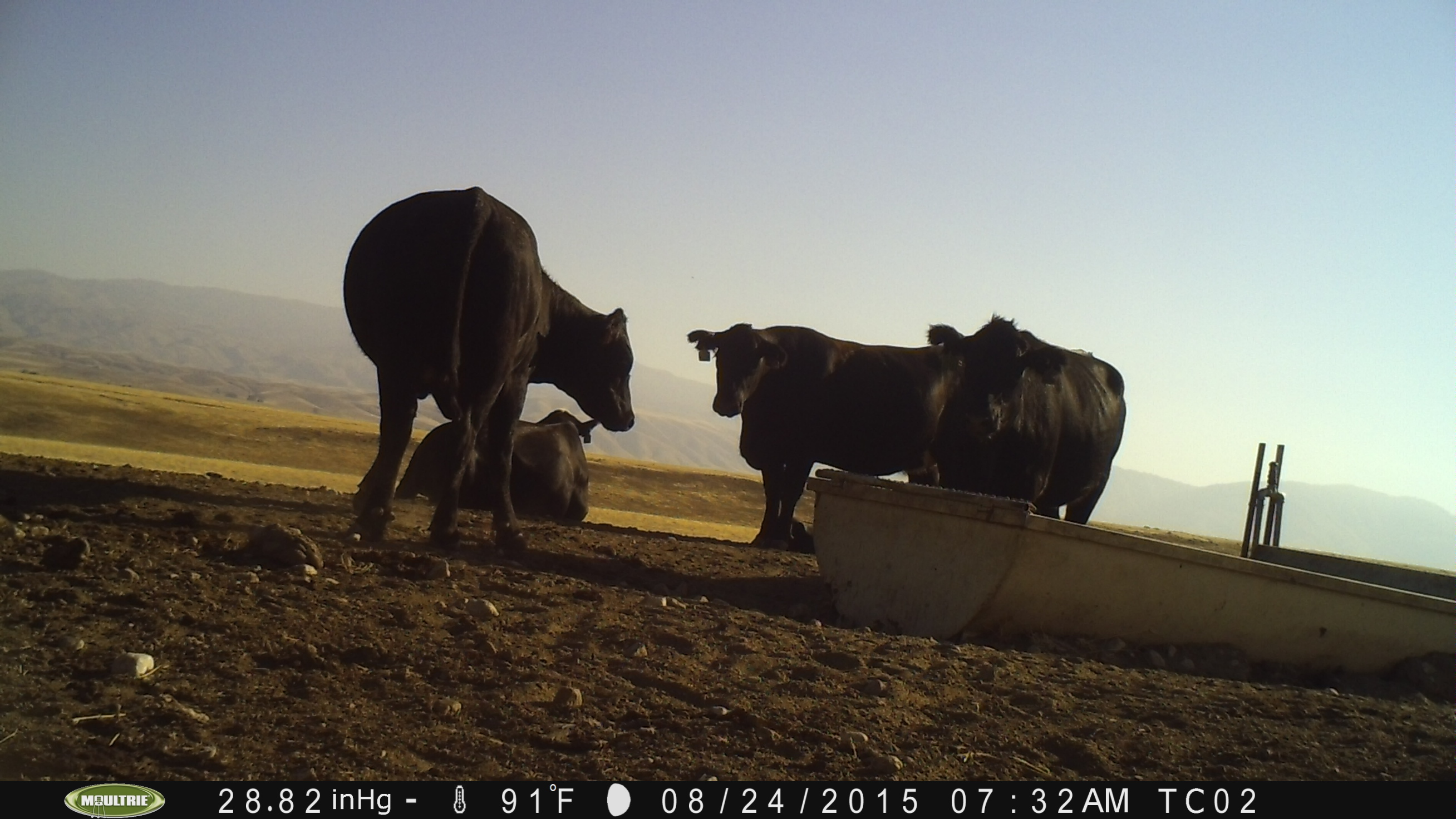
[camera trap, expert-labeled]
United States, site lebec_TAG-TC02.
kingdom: Animalia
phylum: Chordata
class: Mammalia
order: Artiodactyla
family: Bovidae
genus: Bos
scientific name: Bos taurus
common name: domestic cow